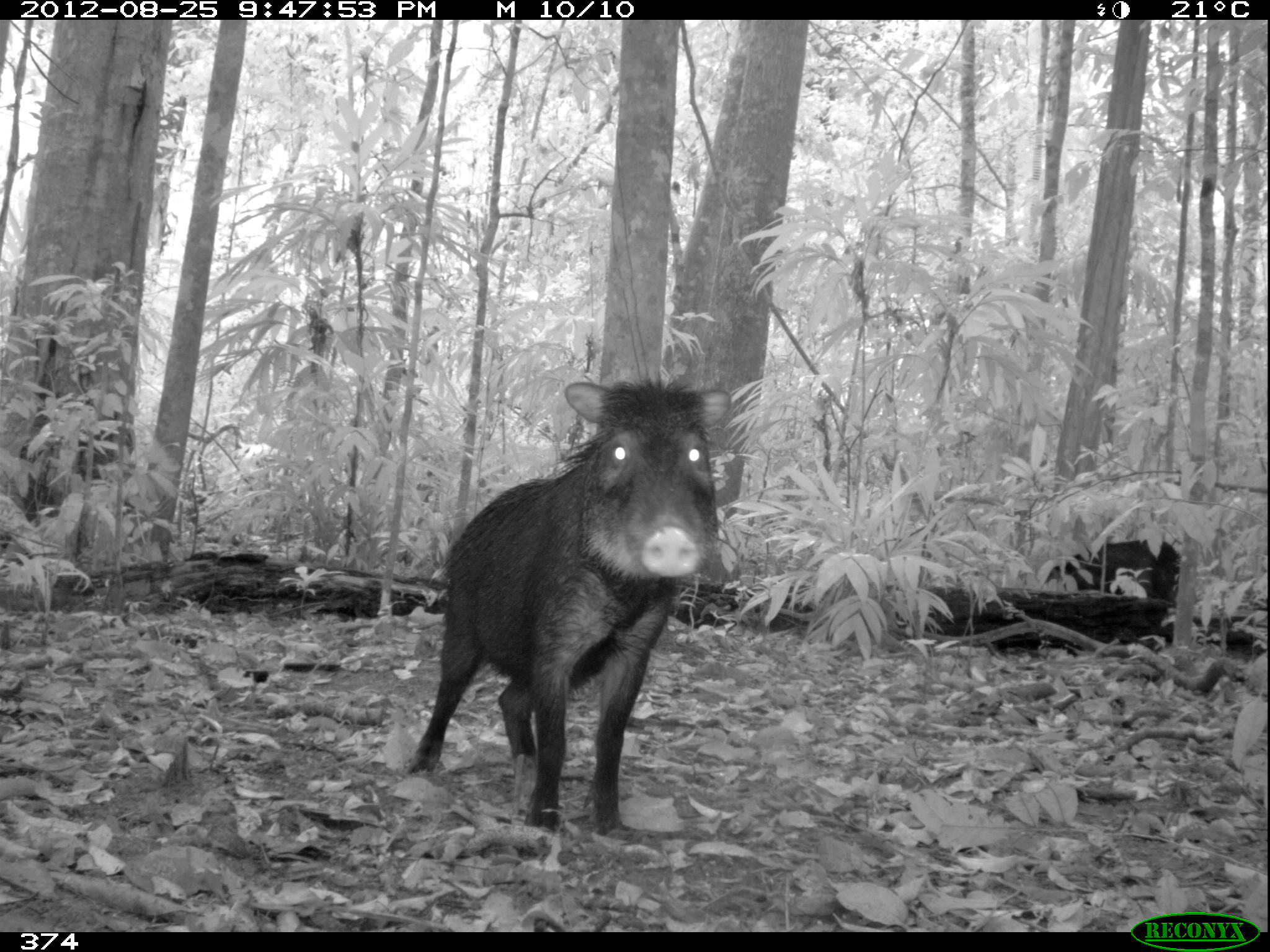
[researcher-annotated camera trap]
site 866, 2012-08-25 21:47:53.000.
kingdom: Animalia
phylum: Chordata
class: Mammalia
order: Artiodactyla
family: Tayassuidae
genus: Tayassu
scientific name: Tayassu pecari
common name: white-lipped peccary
Tayassu pecari (white-lipped peccary).